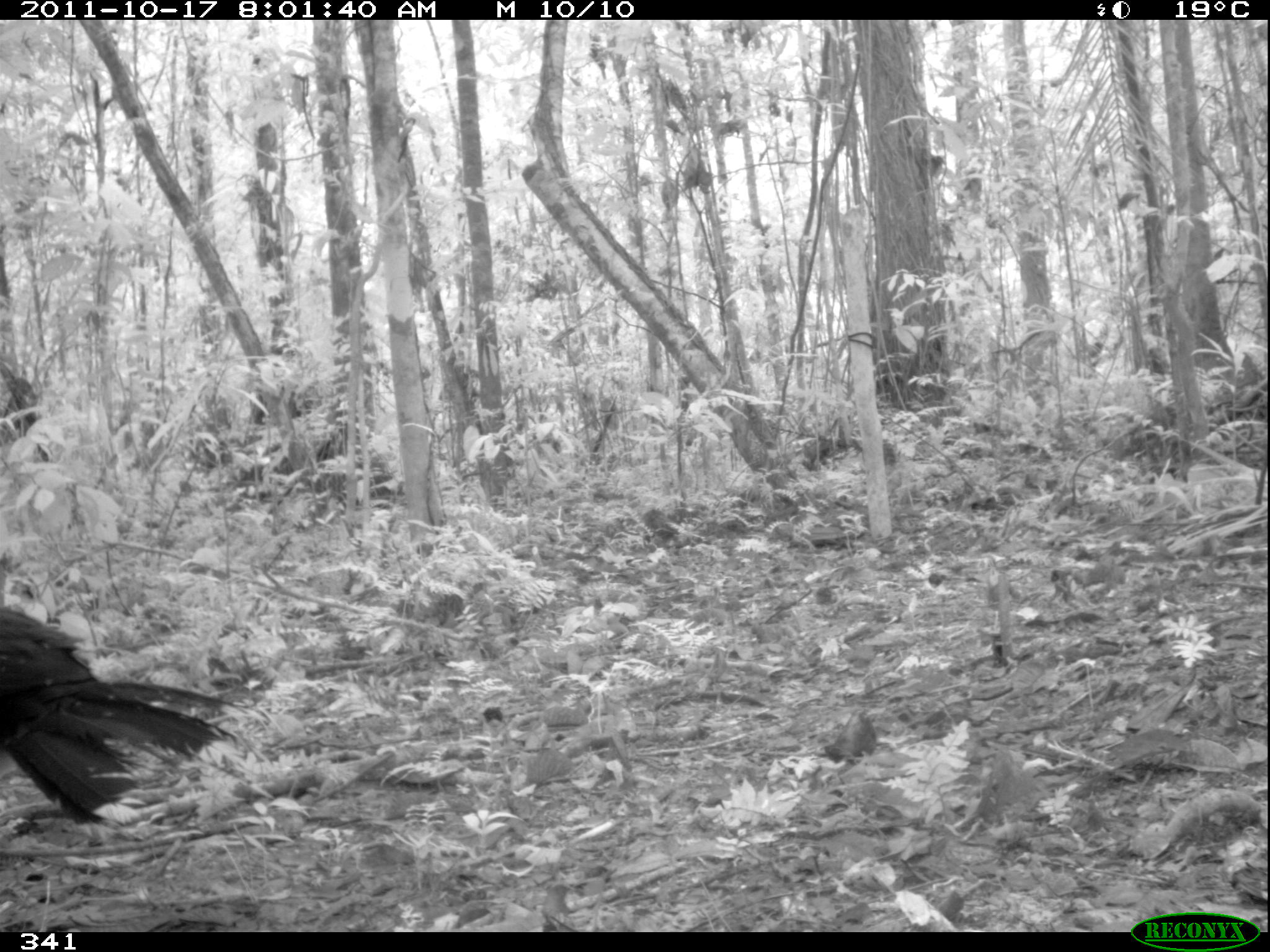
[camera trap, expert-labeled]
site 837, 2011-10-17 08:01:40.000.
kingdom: Animalia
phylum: Chordata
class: Aves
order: Galliformes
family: Cracidae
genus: Mitu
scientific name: Mitu tuberosum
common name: razor-billed curassow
Mitu tuberosum (razor-billed curassow).